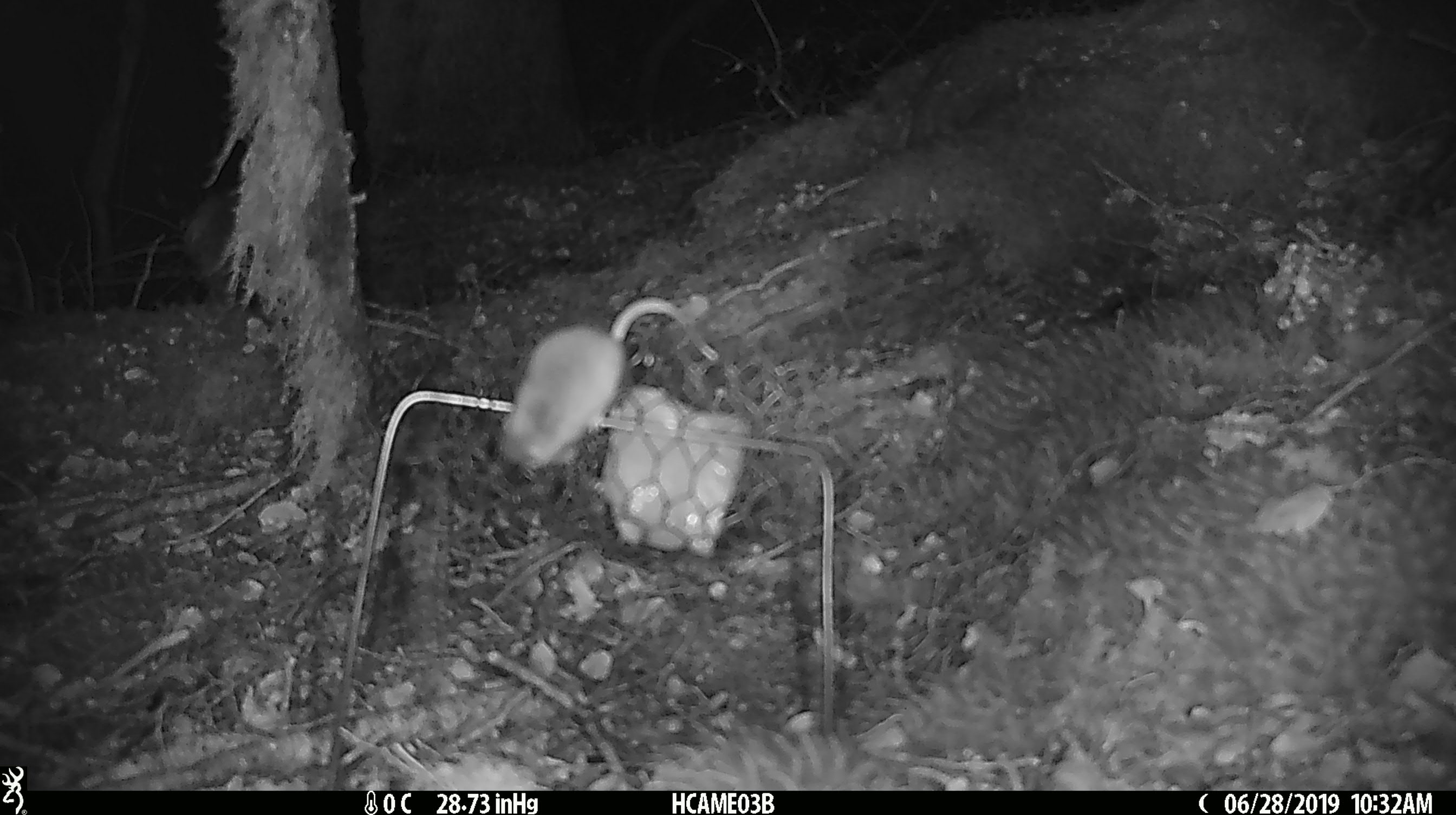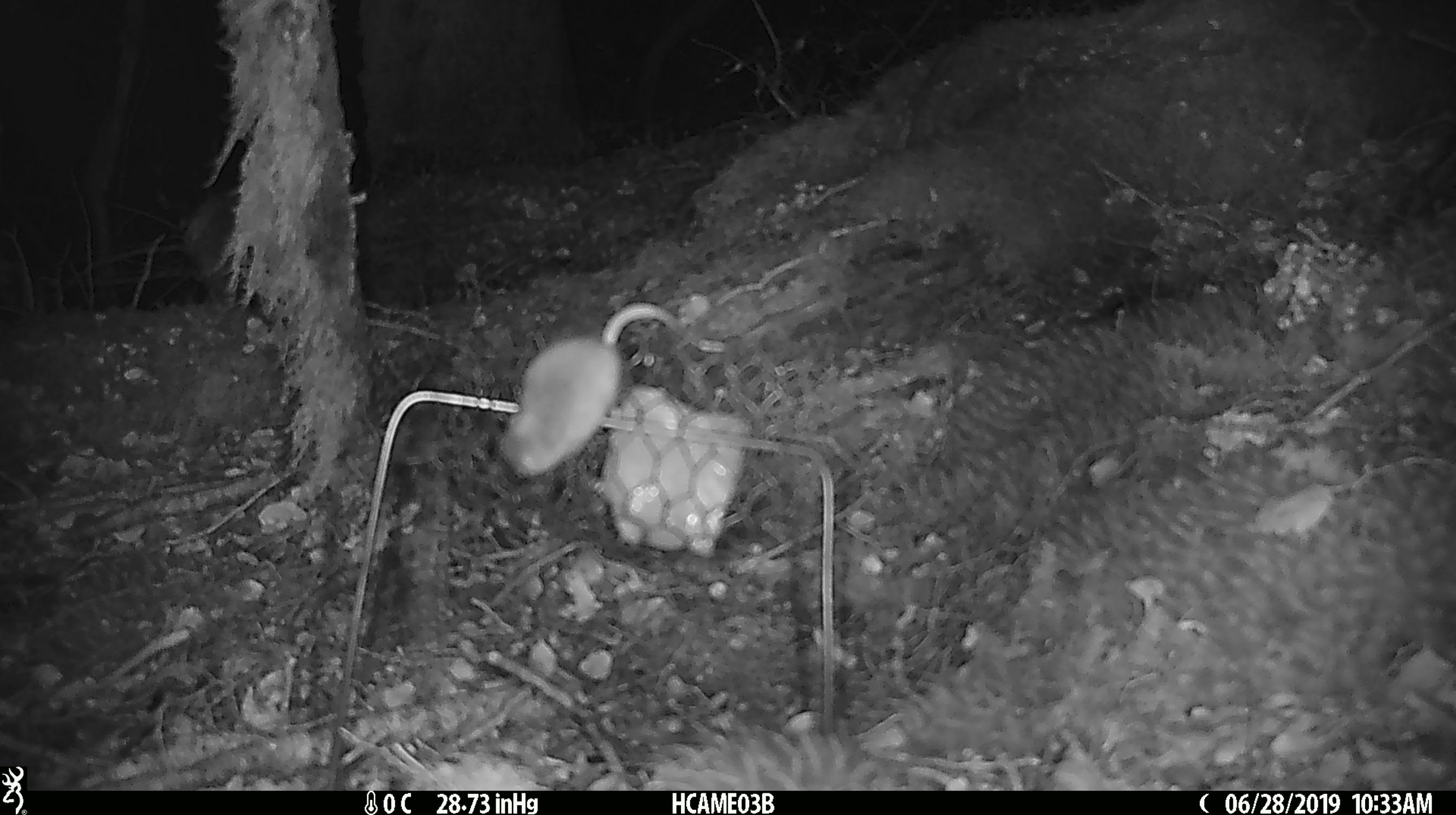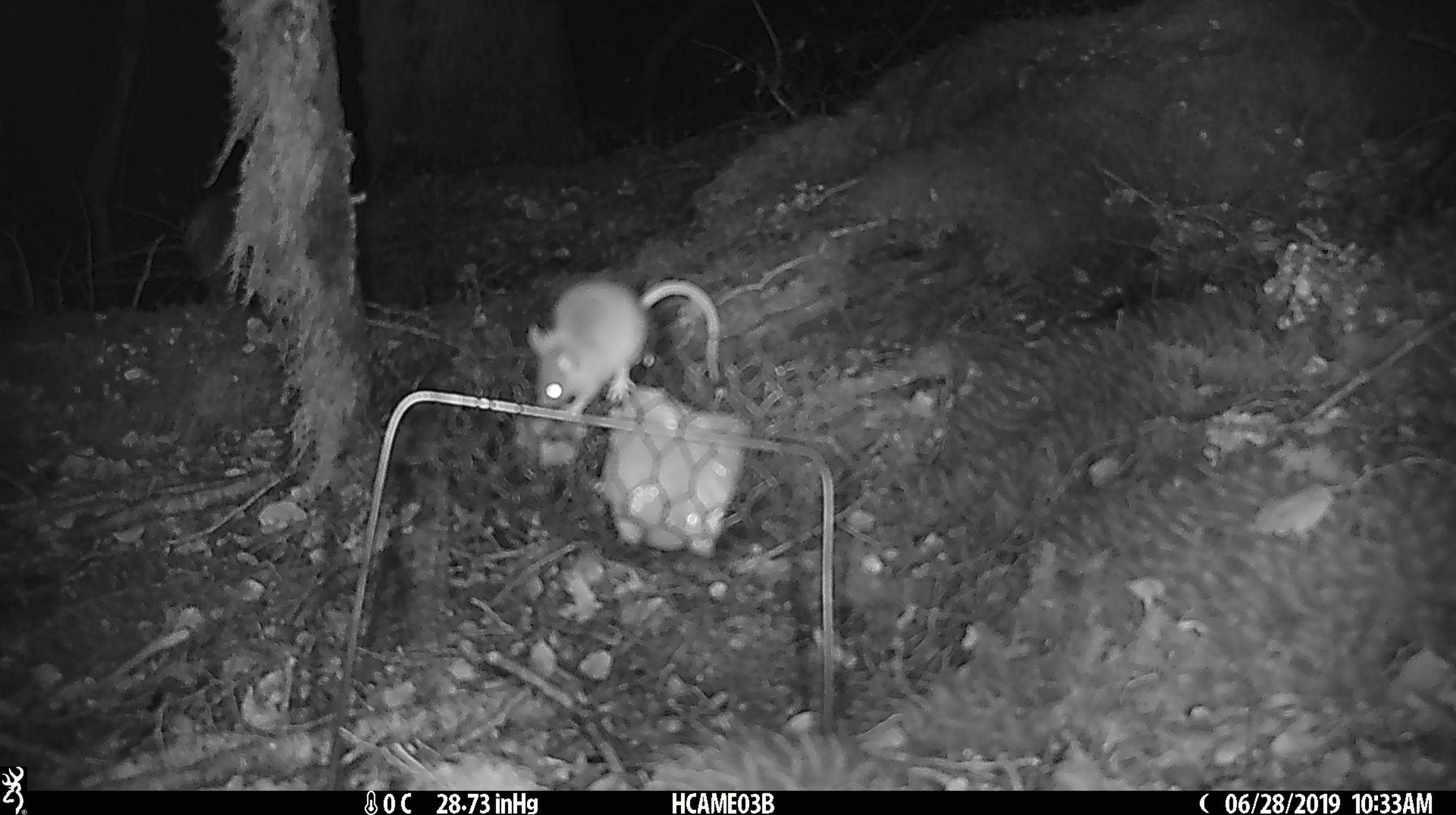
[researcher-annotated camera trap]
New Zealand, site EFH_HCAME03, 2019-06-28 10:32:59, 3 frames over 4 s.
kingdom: Animalia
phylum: Chordata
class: Mammalia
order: Rodentia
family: Muridae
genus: Mus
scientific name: Mus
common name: mouse